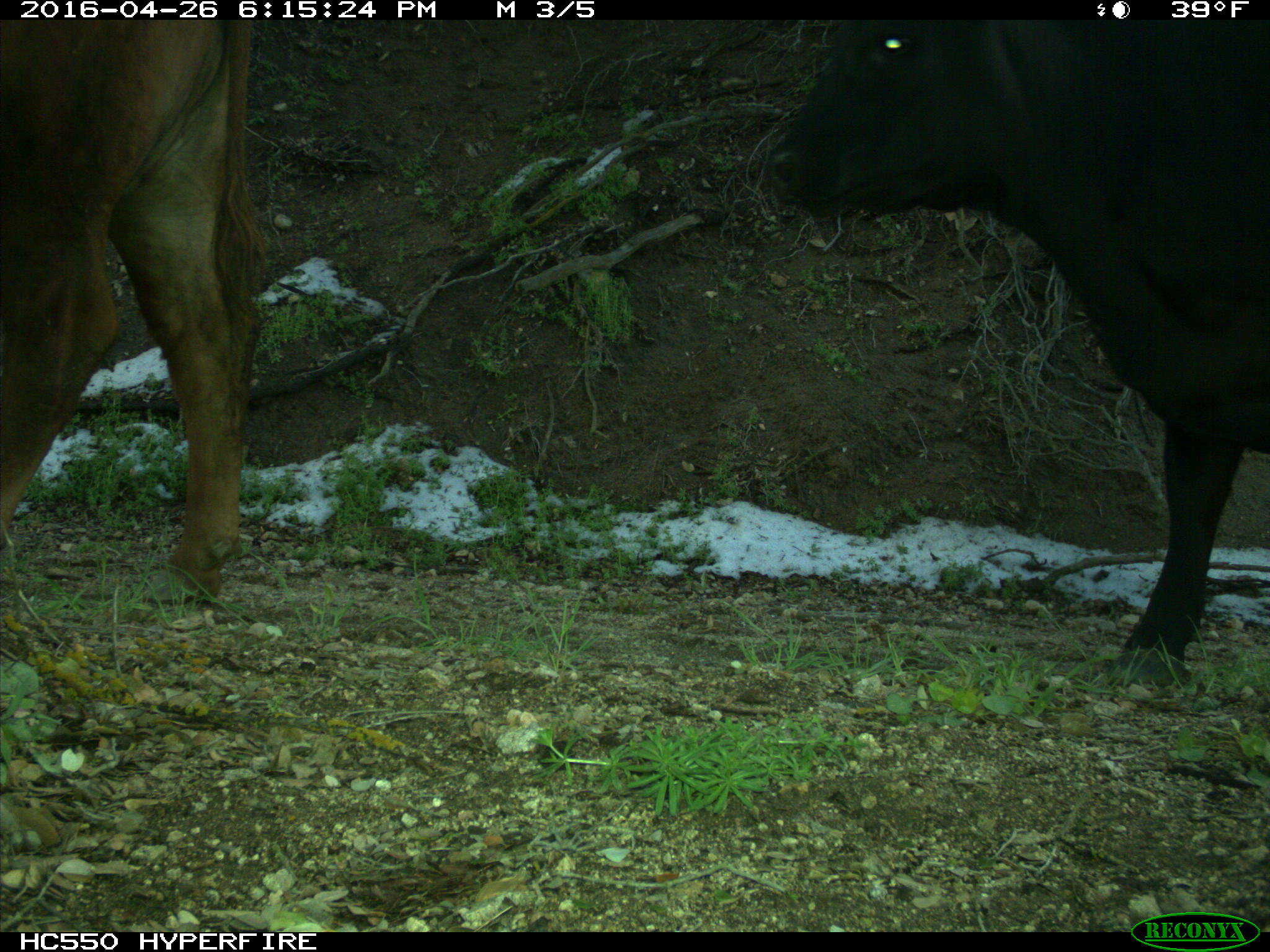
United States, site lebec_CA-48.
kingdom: Animalia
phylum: Chordata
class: Mammalia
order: Artiodactyla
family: Bovidae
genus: Bos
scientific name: Bos taurus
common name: domestic cow